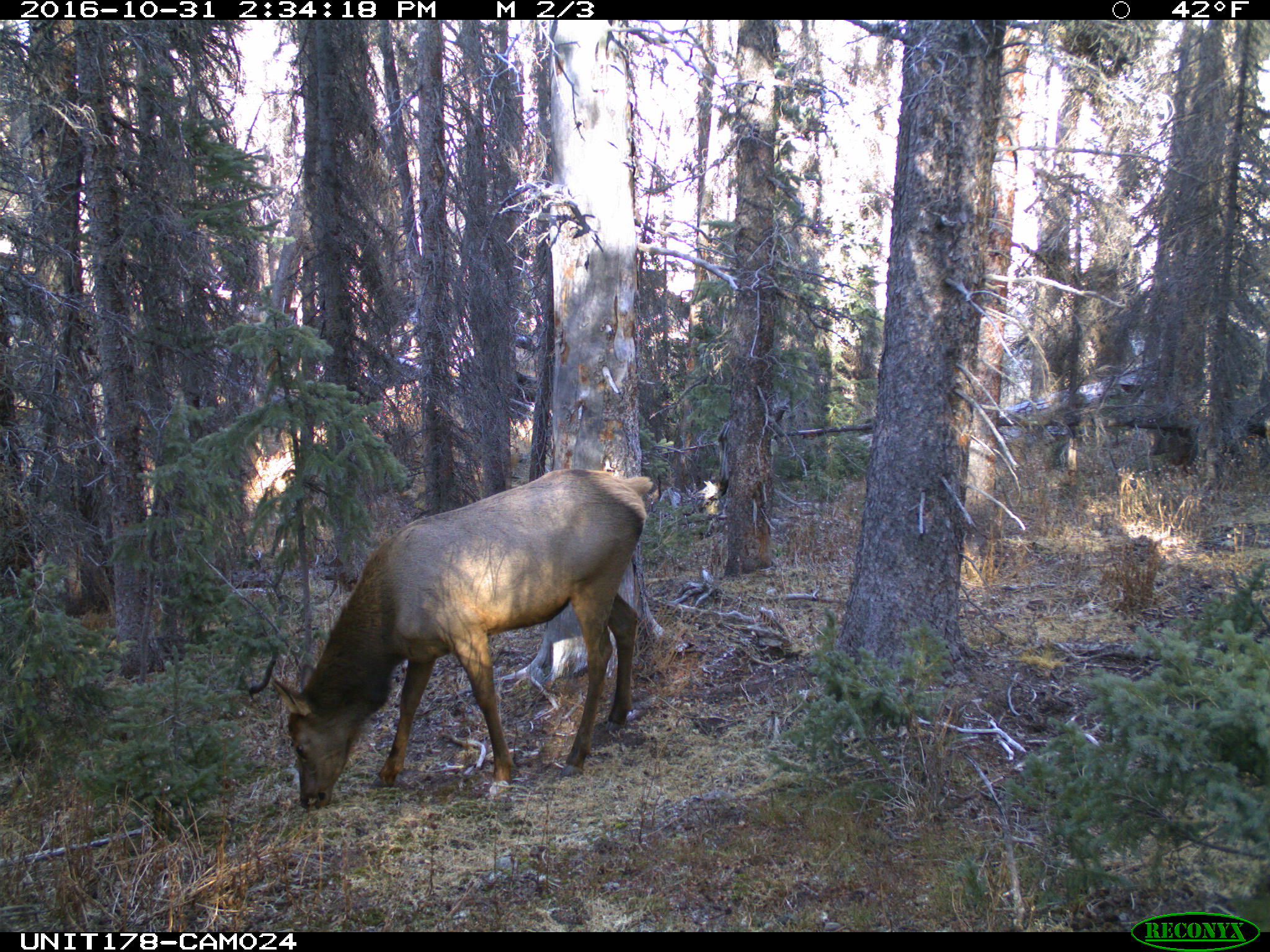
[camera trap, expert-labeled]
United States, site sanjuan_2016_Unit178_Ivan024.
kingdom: Animalia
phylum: Chordata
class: Mammalia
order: Artiodactyla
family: Cervidae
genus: Cervus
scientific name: Cervus elaphus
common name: red deer